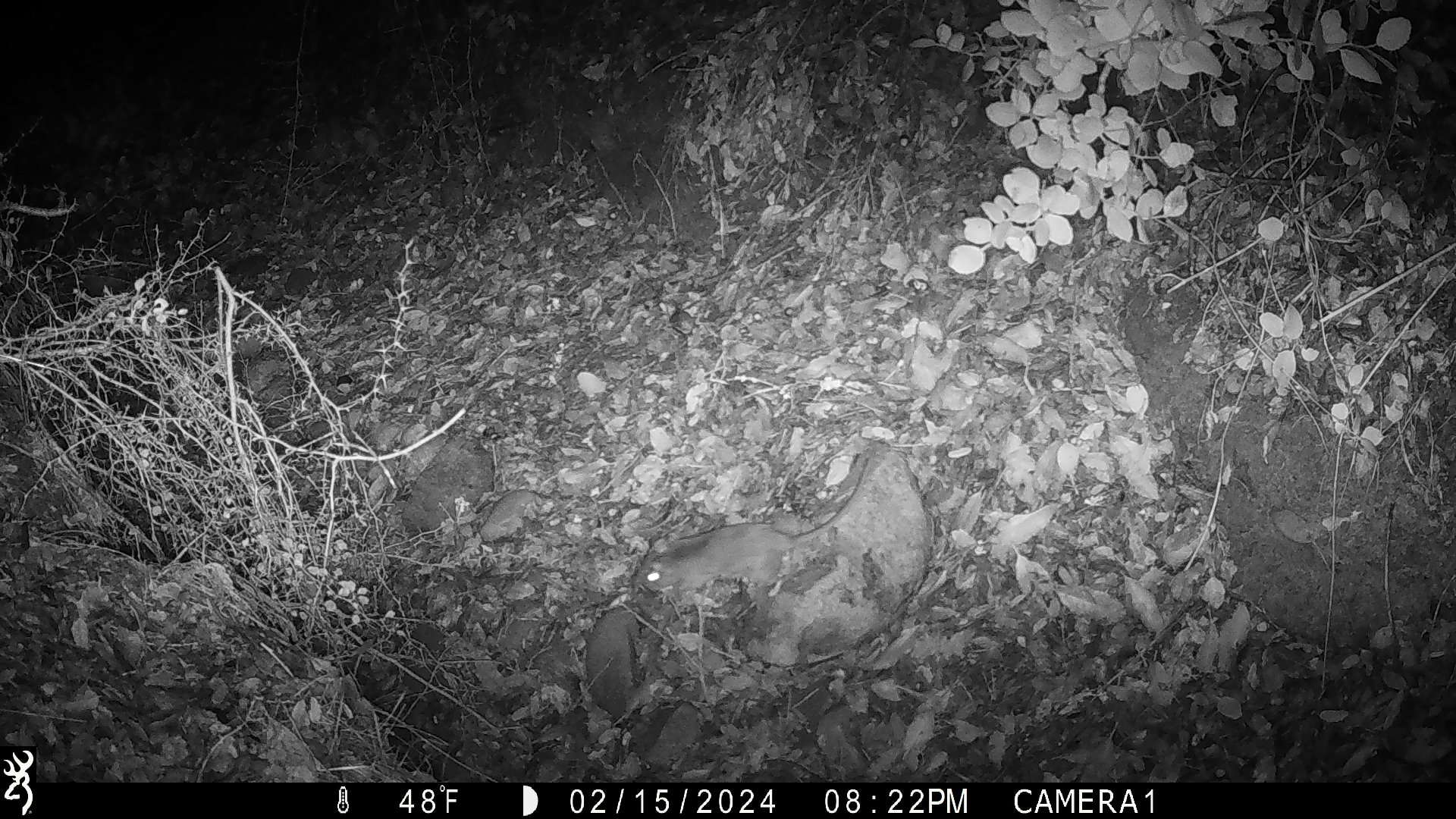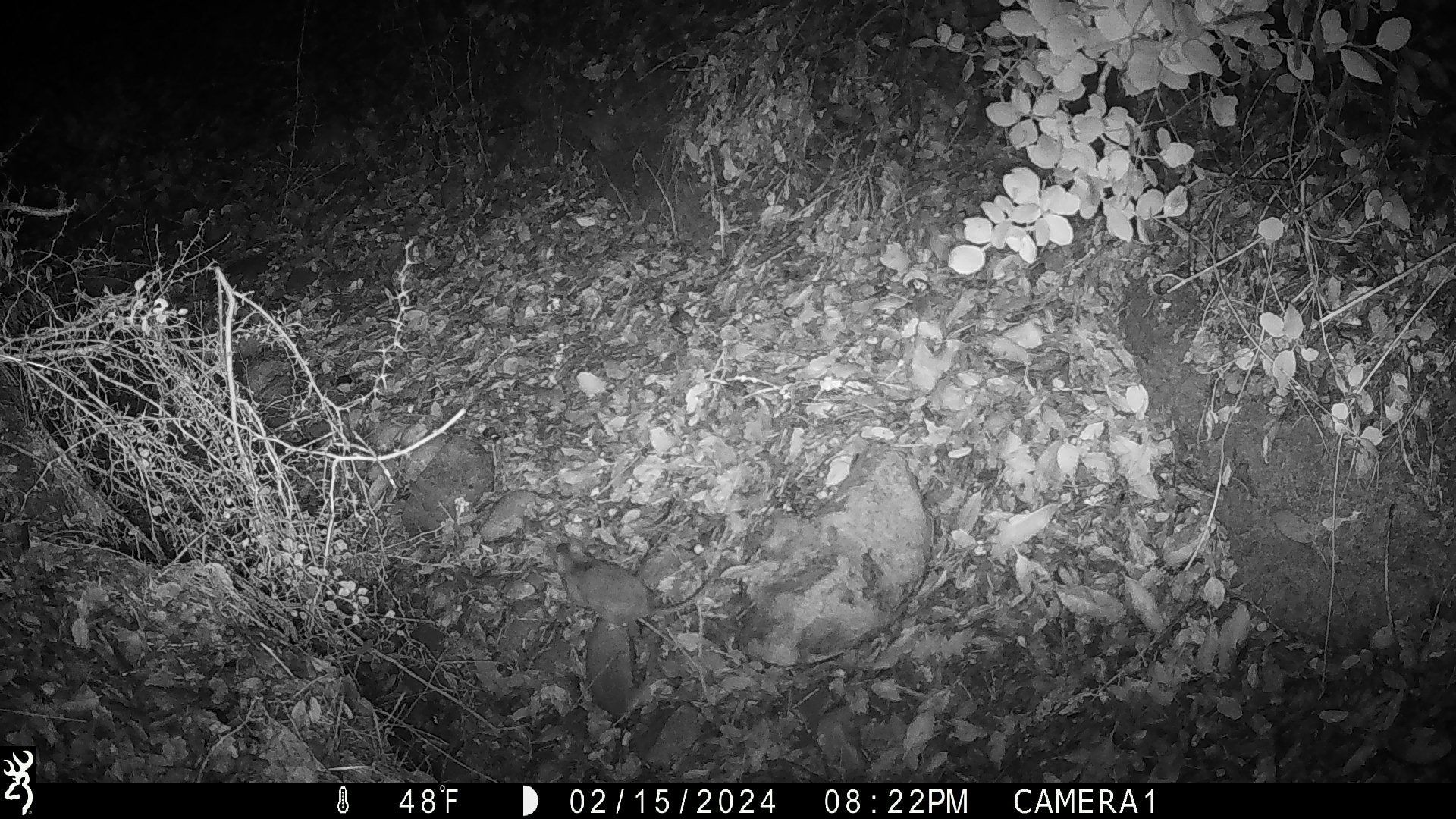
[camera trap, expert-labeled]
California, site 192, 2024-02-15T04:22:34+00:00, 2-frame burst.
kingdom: Animalia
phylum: Chordata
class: Mammalia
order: Rodentia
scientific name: Rodentia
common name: mouse or rat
Mouse or rat (Rodentia).